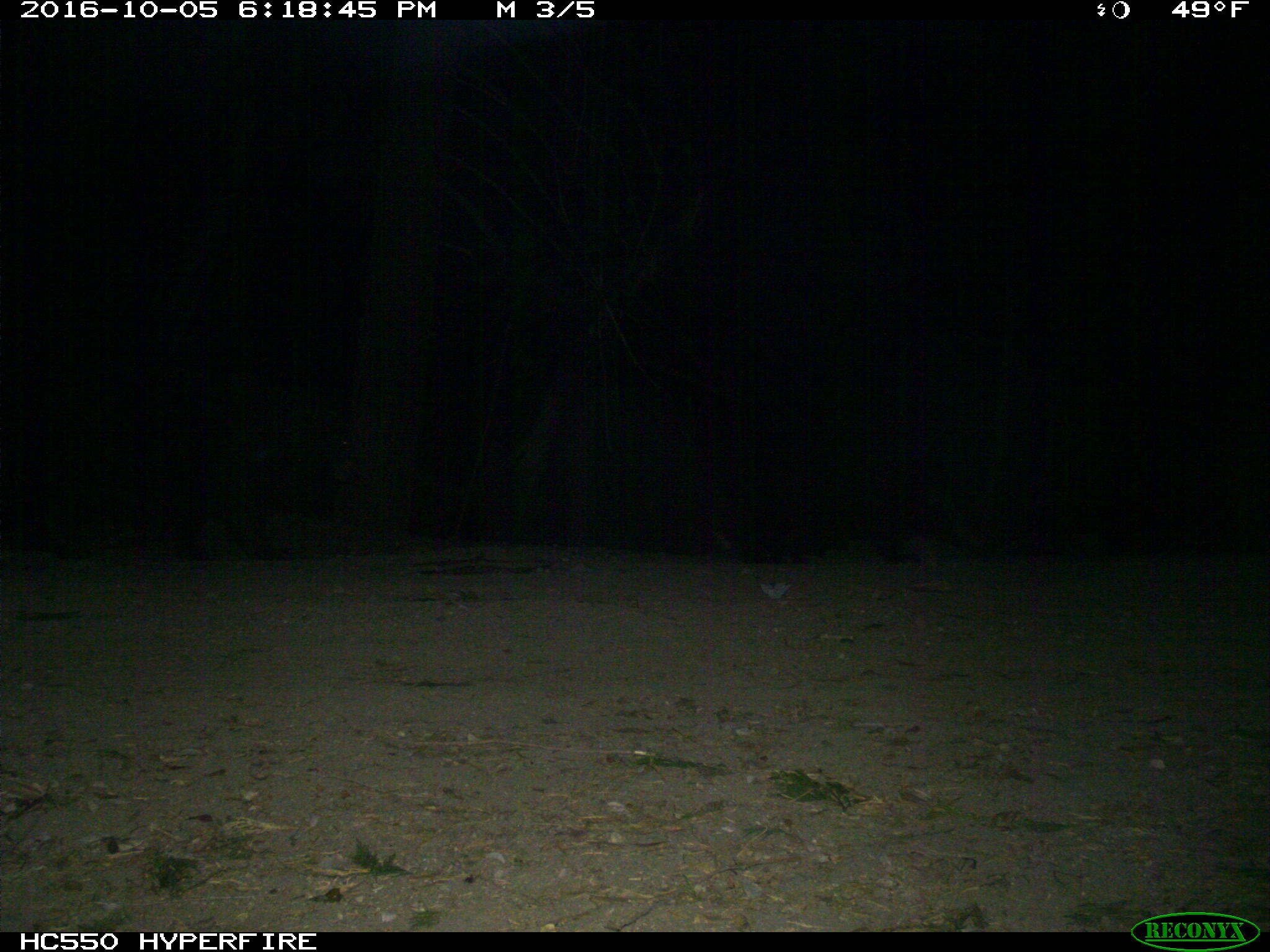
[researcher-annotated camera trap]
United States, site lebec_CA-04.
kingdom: Animalia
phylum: Chordata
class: Mammalia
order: Carnivora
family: Ursidae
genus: Ursus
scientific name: Ursus americanus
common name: american black bear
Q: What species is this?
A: Ursus americanus (american black bear).